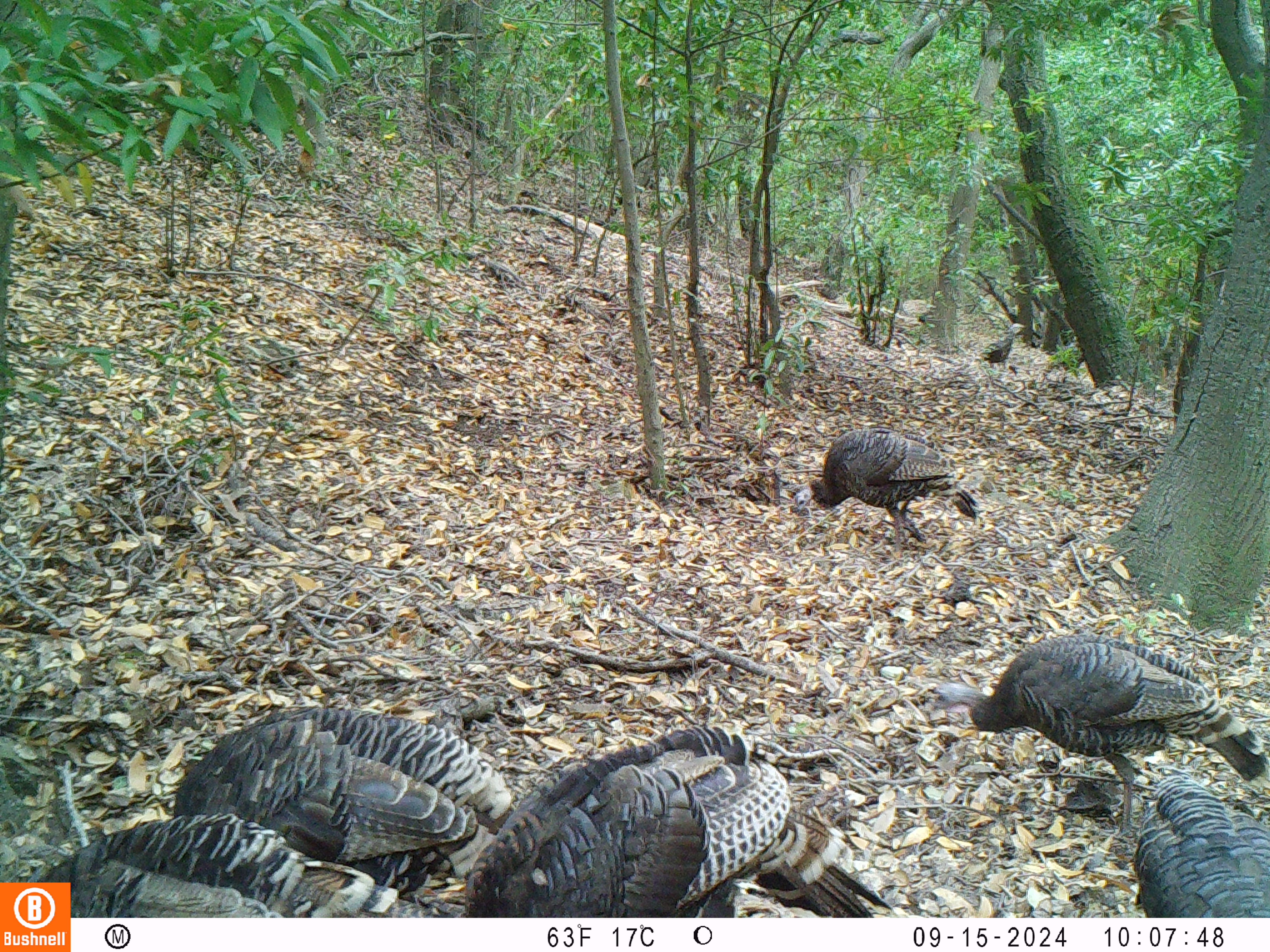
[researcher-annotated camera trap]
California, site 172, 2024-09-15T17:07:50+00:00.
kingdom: Animalia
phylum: Chordata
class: Aves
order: Galliformes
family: Phasianidae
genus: Meleagris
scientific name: Meleagris gallopavo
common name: turkey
Turkey (Meleagris gallopavo).